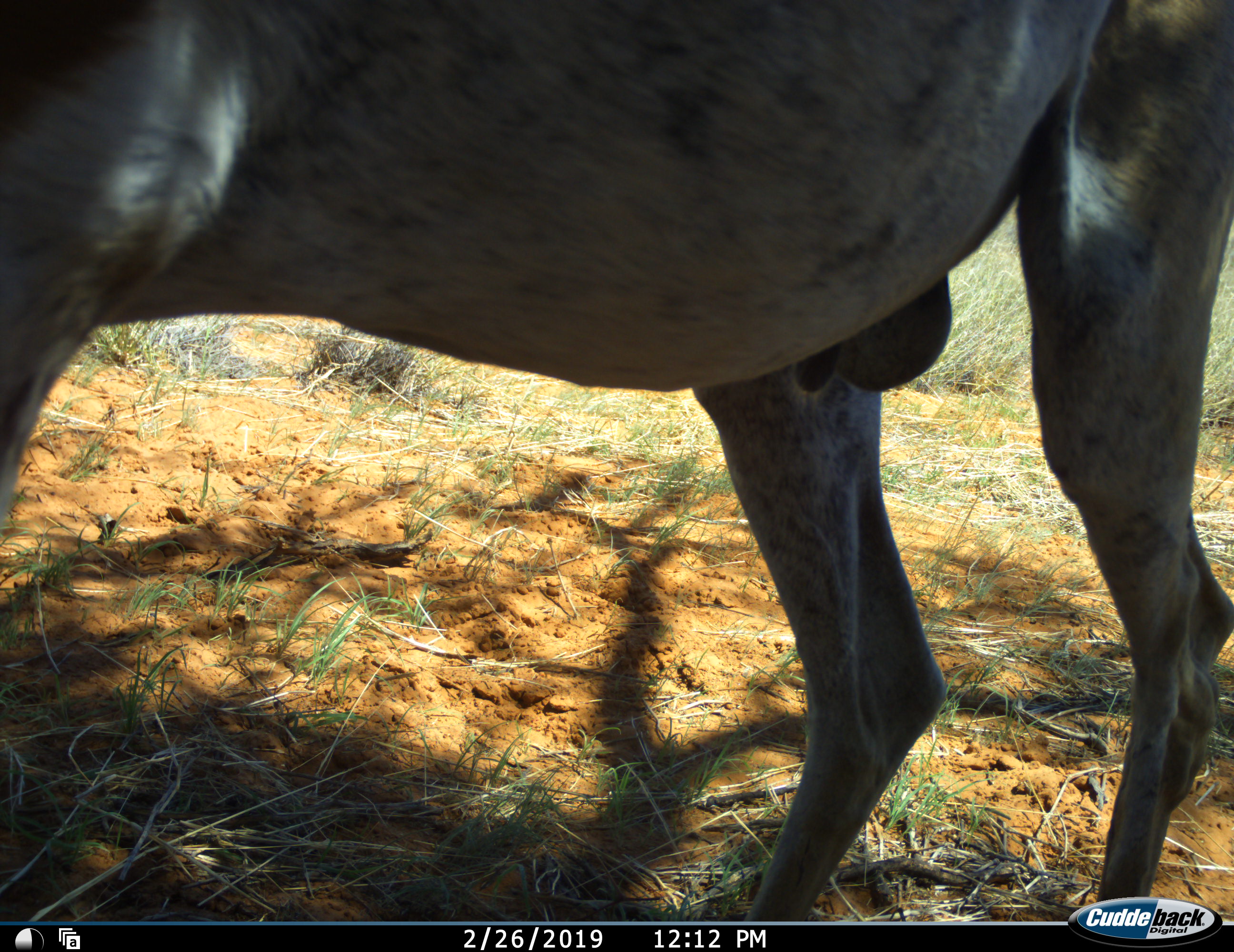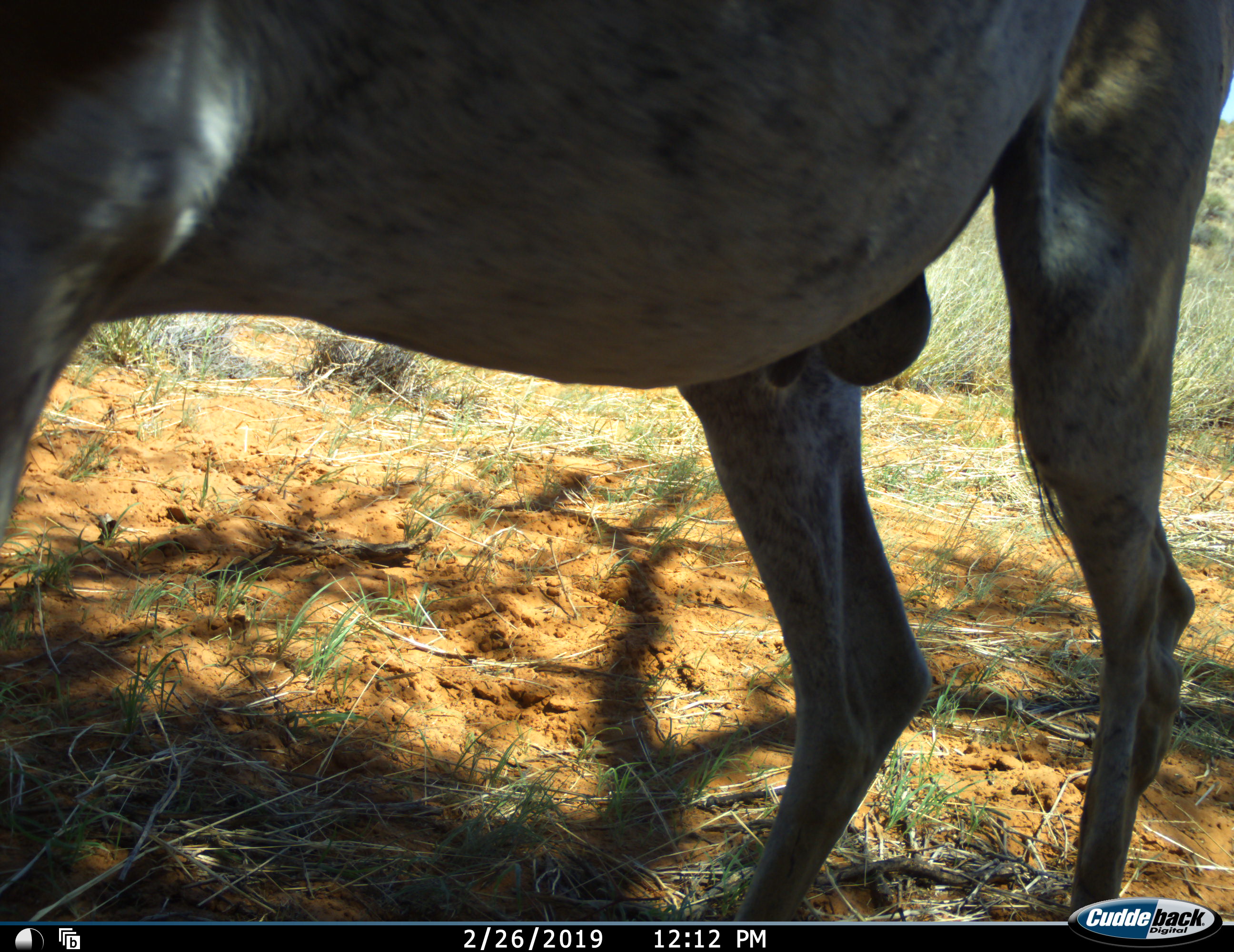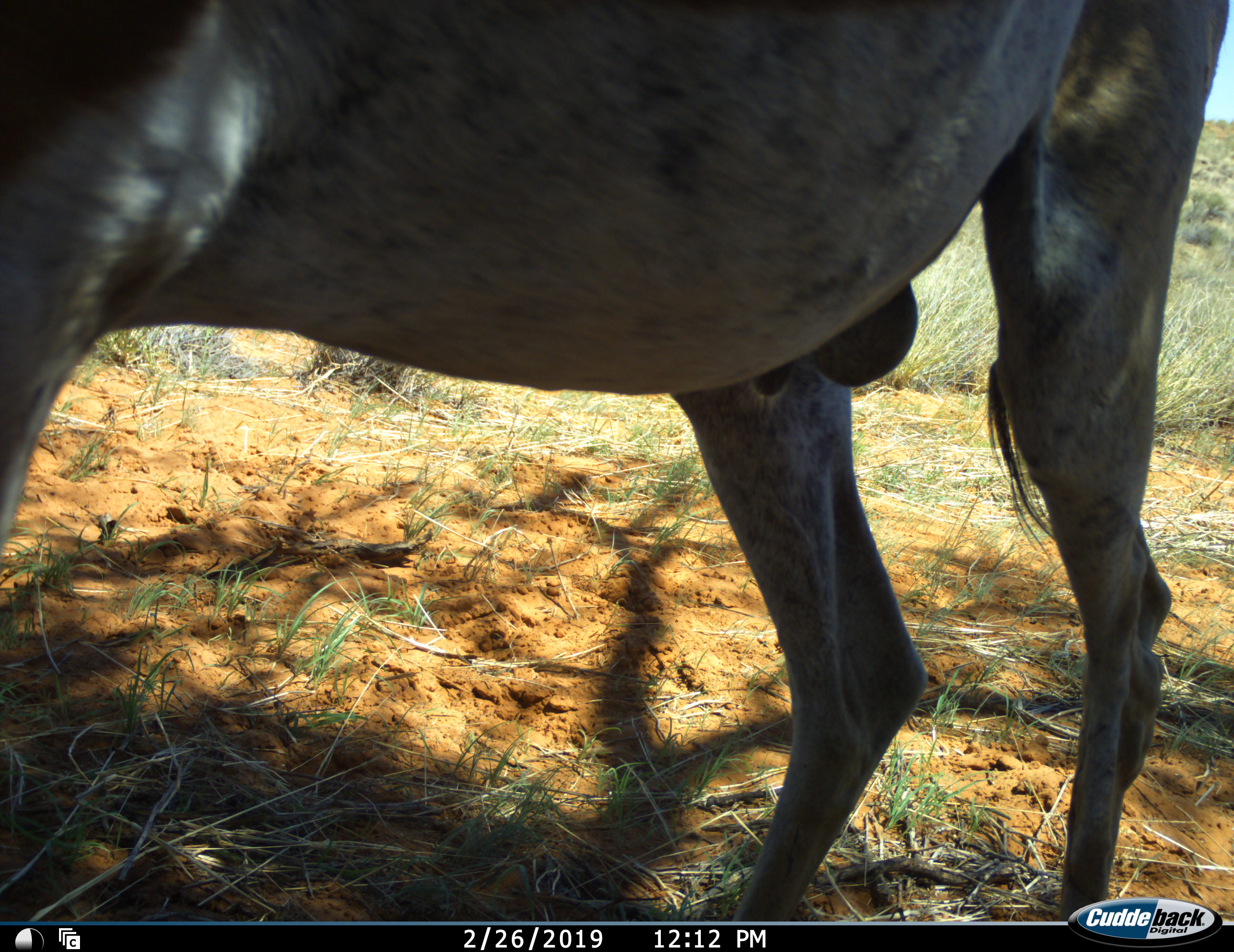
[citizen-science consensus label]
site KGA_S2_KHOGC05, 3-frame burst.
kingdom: Animalia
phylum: Chordata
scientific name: Vertebrata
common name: domestic animal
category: domesticanimal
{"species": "domesticanimal (domestic animal) (Vertebrata)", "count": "1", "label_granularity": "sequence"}